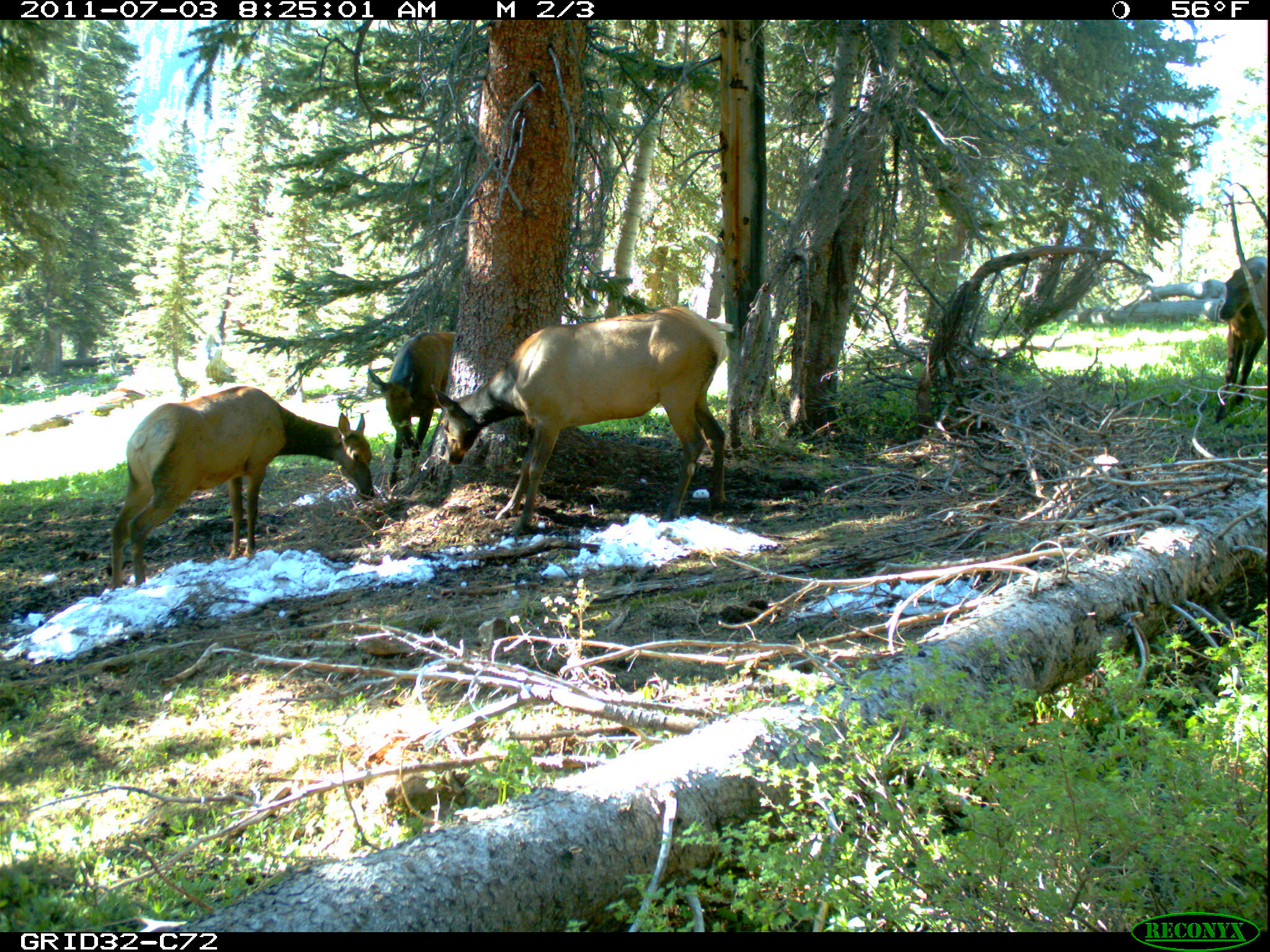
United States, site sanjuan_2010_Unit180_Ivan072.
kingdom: Animalia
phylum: Chordata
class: Mammalia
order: Artiodactyla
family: Cervidae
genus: Cervus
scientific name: Cervus elaphus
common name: red deer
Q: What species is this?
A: Cervus elaphus (red deer).